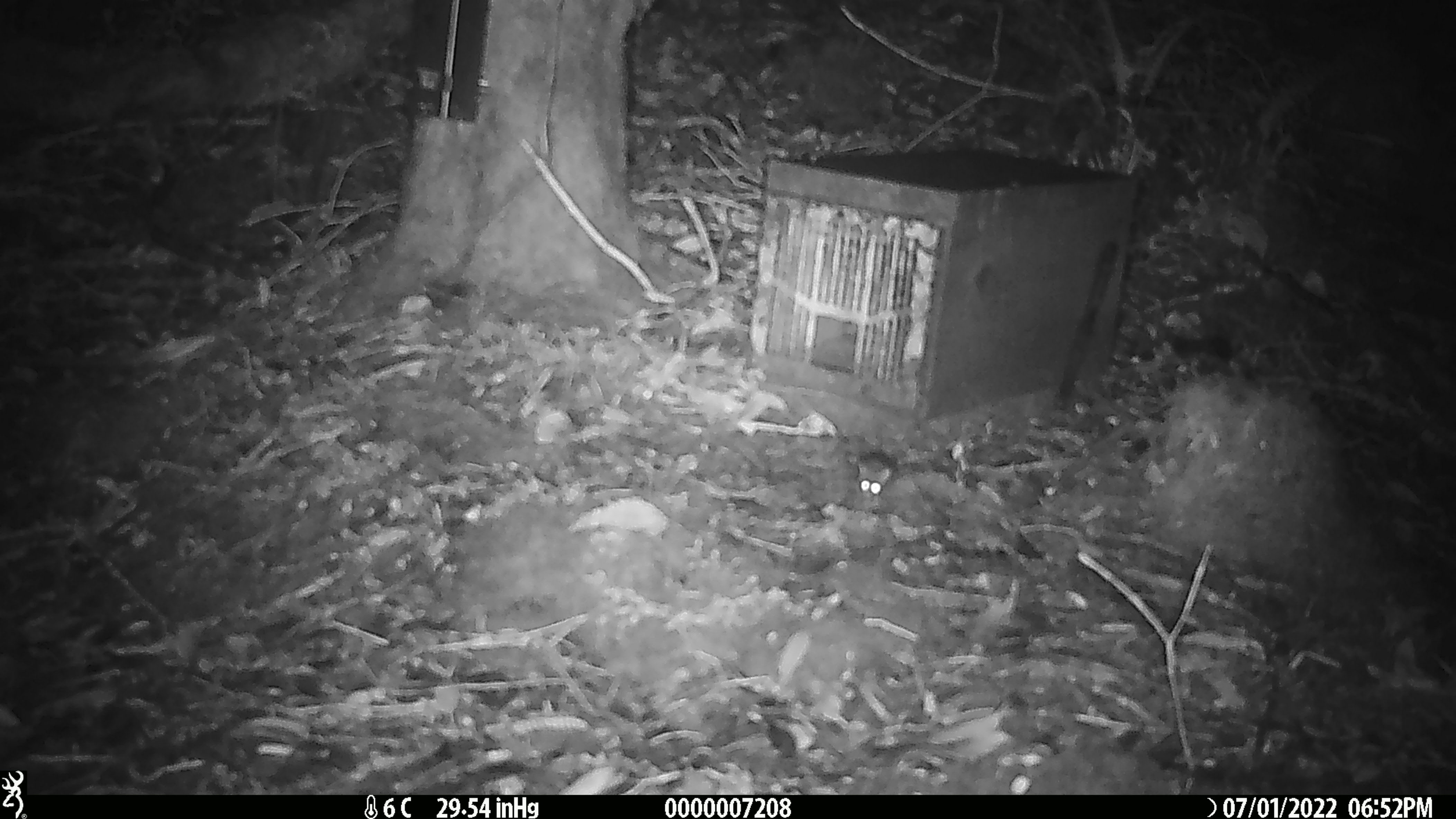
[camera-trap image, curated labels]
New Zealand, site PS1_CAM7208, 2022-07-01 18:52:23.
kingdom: Animalia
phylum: Chordata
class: Mammalia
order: Rodentia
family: Muridae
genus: Mus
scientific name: Mus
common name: mouse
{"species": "mouse (Mus)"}